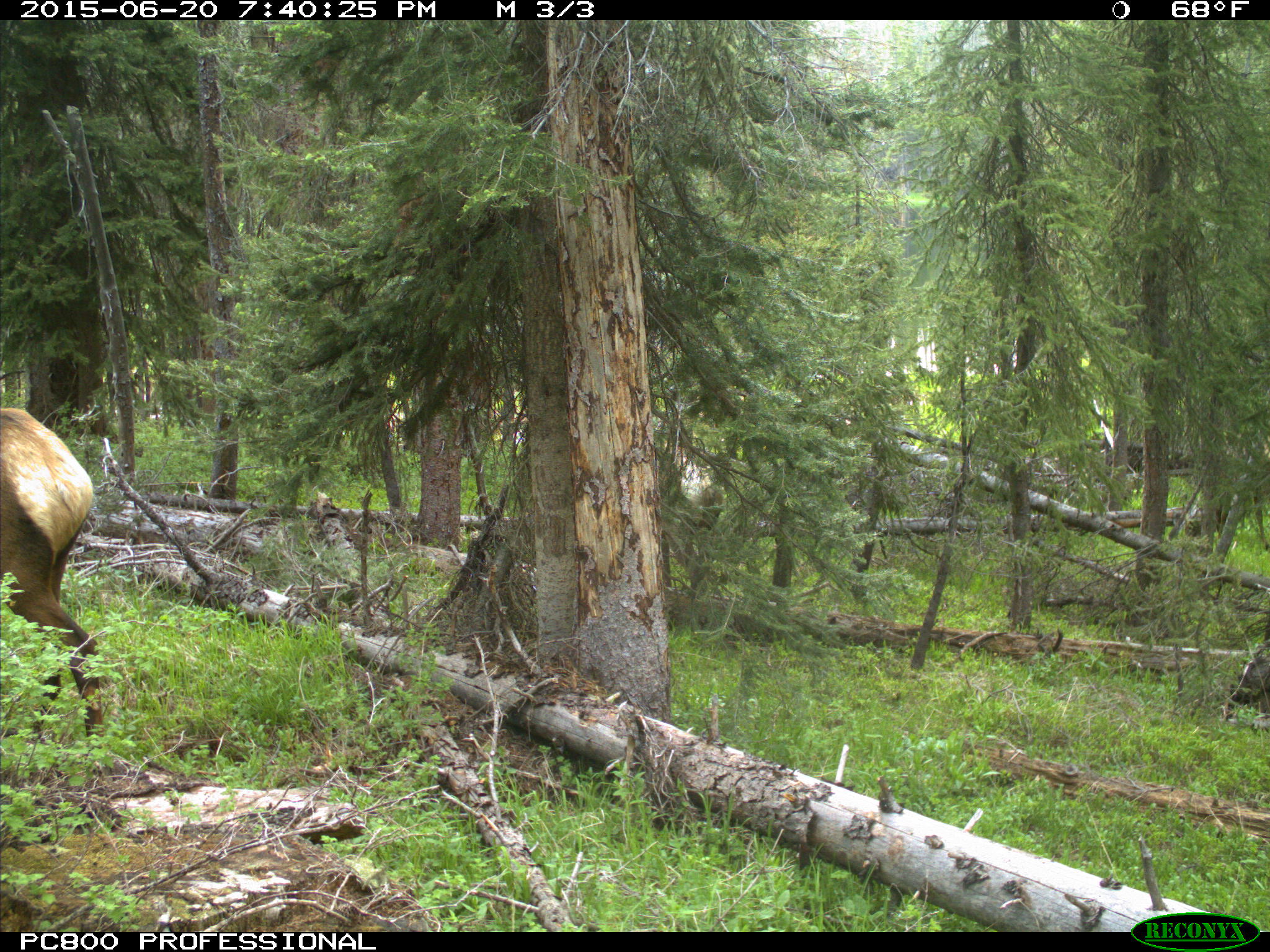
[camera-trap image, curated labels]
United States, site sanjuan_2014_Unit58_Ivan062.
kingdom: Animalia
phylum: Chordata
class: Mammalia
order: Artiodactyla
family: Cervidae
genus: Cervus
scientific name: Cervus elaphus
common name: red deer